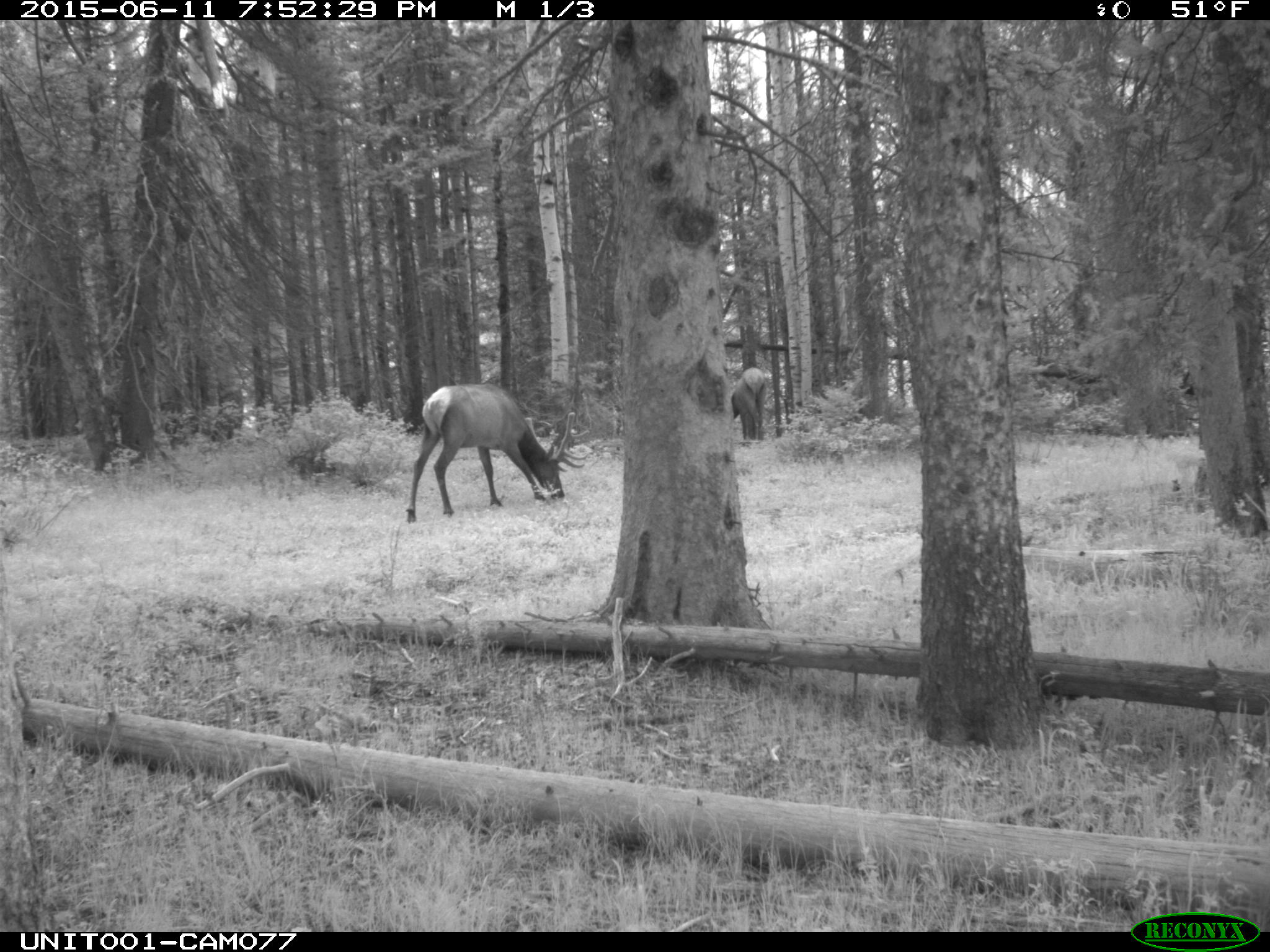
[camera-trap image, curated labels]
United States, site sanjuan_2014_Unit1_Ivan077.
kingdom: Animalia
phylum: Chordata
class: Mammalia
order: Artiodactyla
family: Cervidae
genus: Cervus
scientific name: Cervus elaphus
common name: red deer